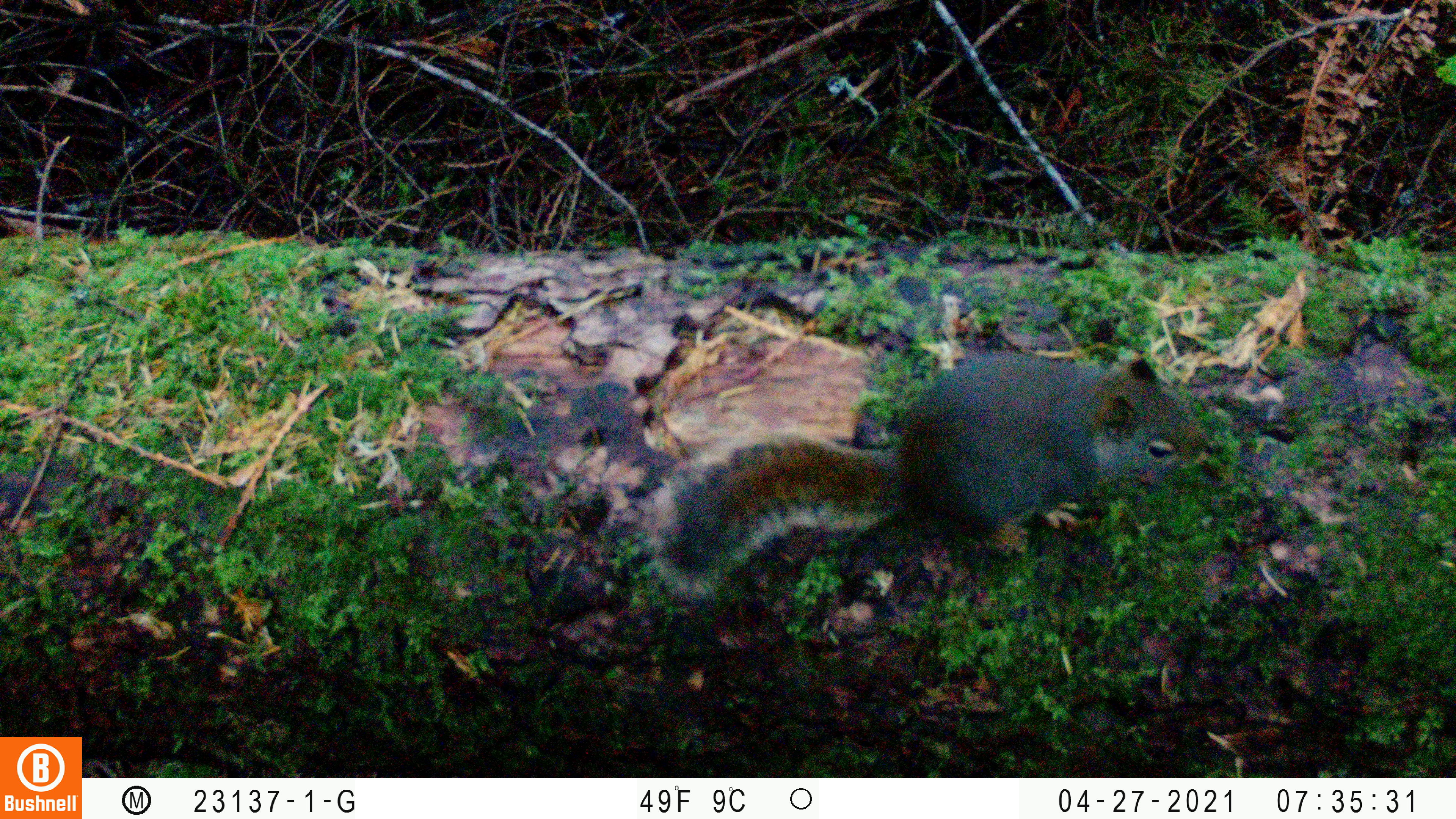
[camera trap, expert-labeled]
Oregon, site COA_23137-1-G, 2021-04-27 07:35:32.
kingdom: Animalia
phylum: Chordata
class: Mammalia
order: Rodentia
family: Sciuridae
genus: Tamiasciurus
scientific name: Tamiasciurus douglasii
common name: douglas squirrel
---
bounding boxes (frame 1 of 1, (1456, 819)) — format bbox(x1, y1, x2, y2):
douglas squirrel: bbox(647, 347, 1208, 603)